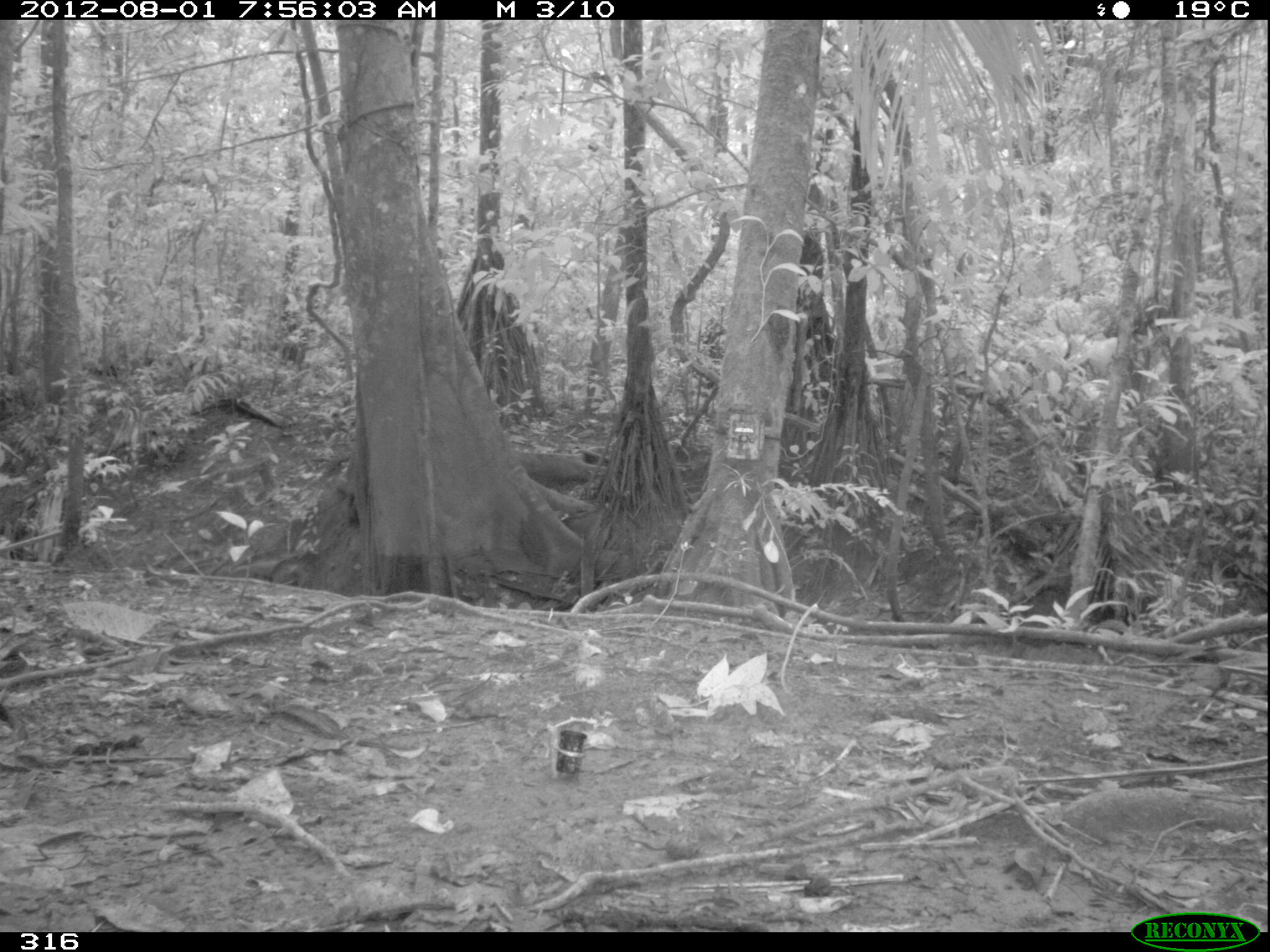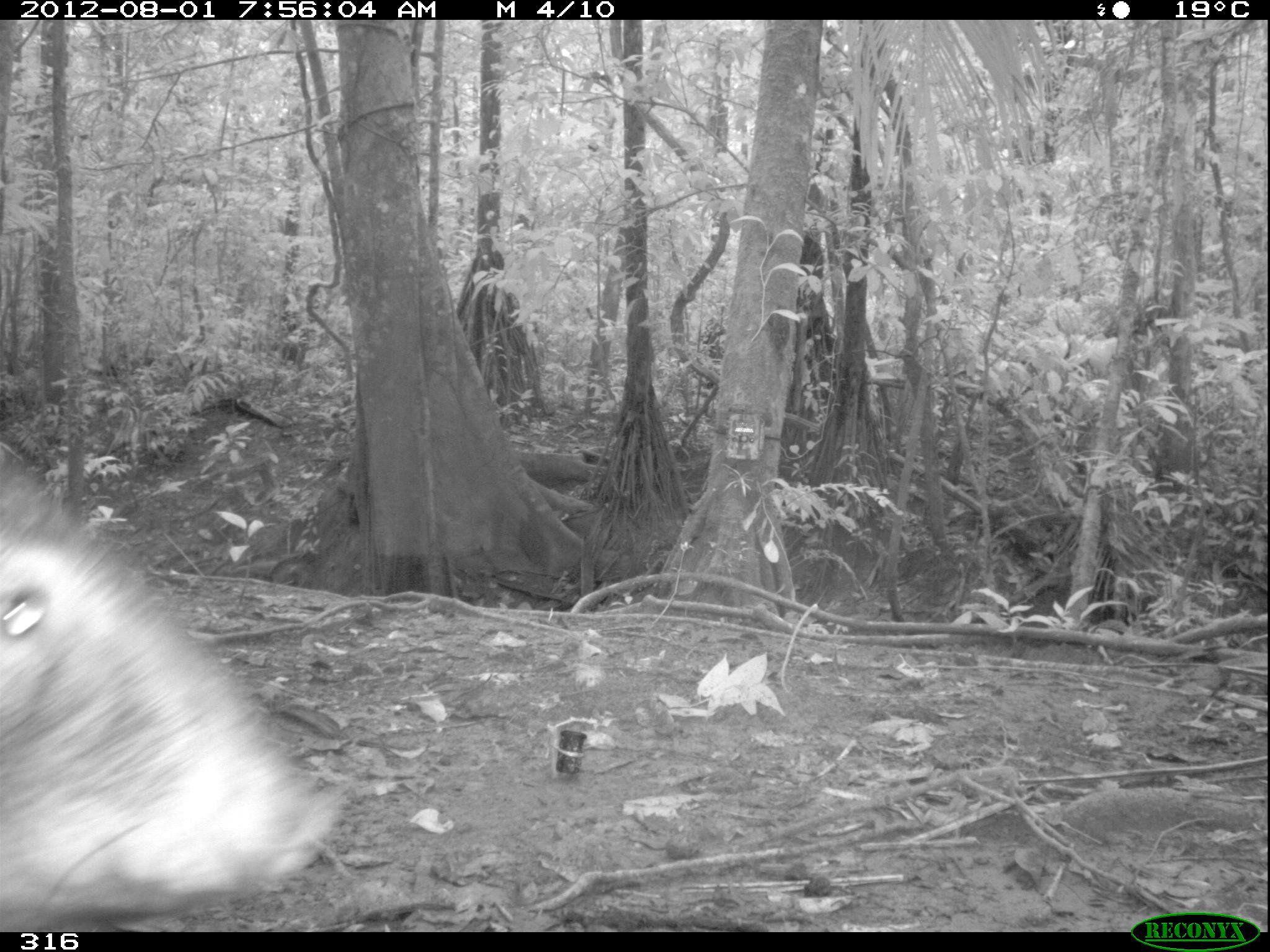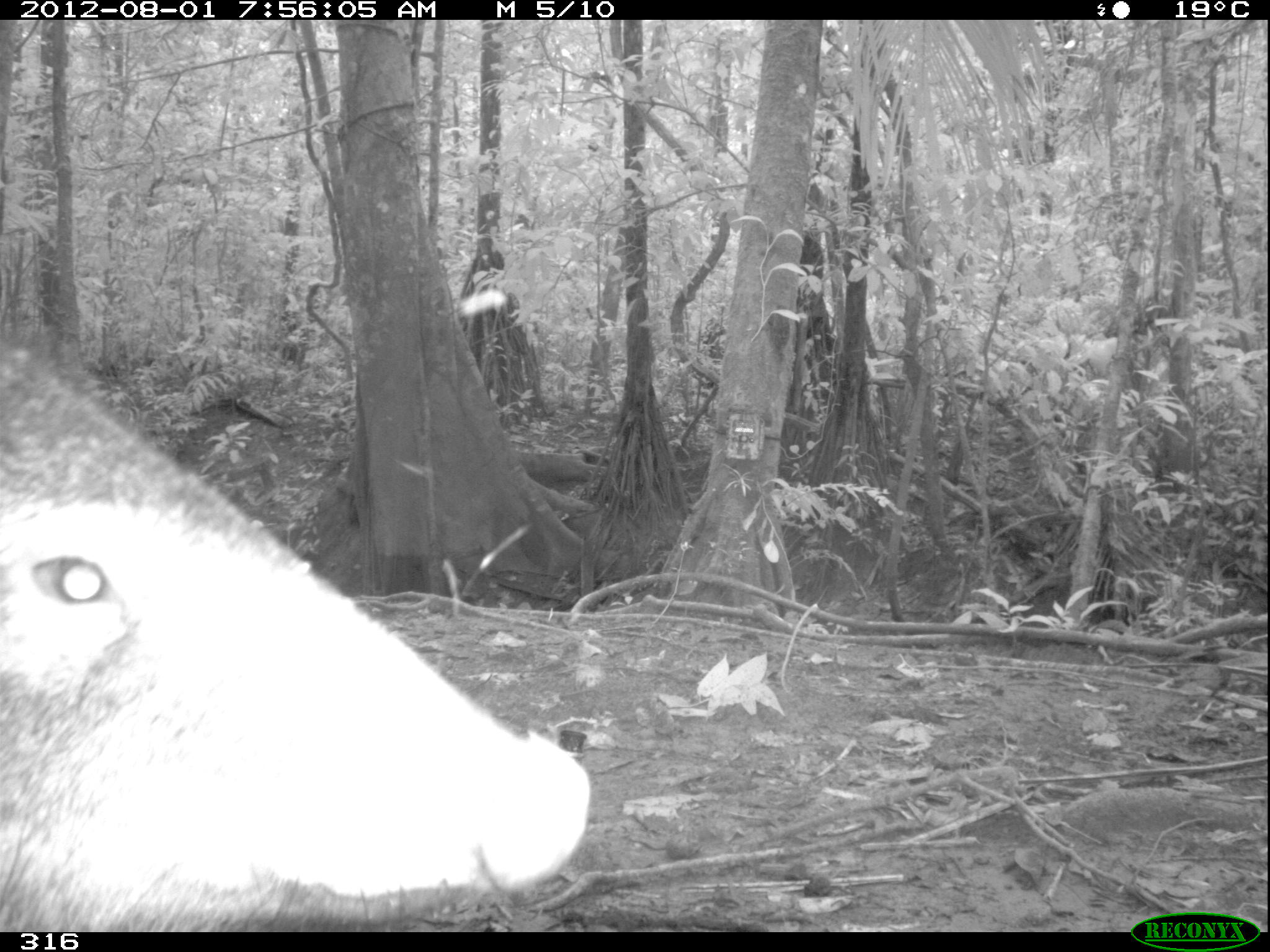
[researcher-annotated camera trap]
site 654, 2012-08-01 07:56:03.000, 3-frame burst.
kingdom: Animalia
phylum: Chordata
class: Mammalia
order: Artiodactyla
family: Tayassuidae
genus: Pecari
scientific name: Pecari tajacu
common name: collared peccary